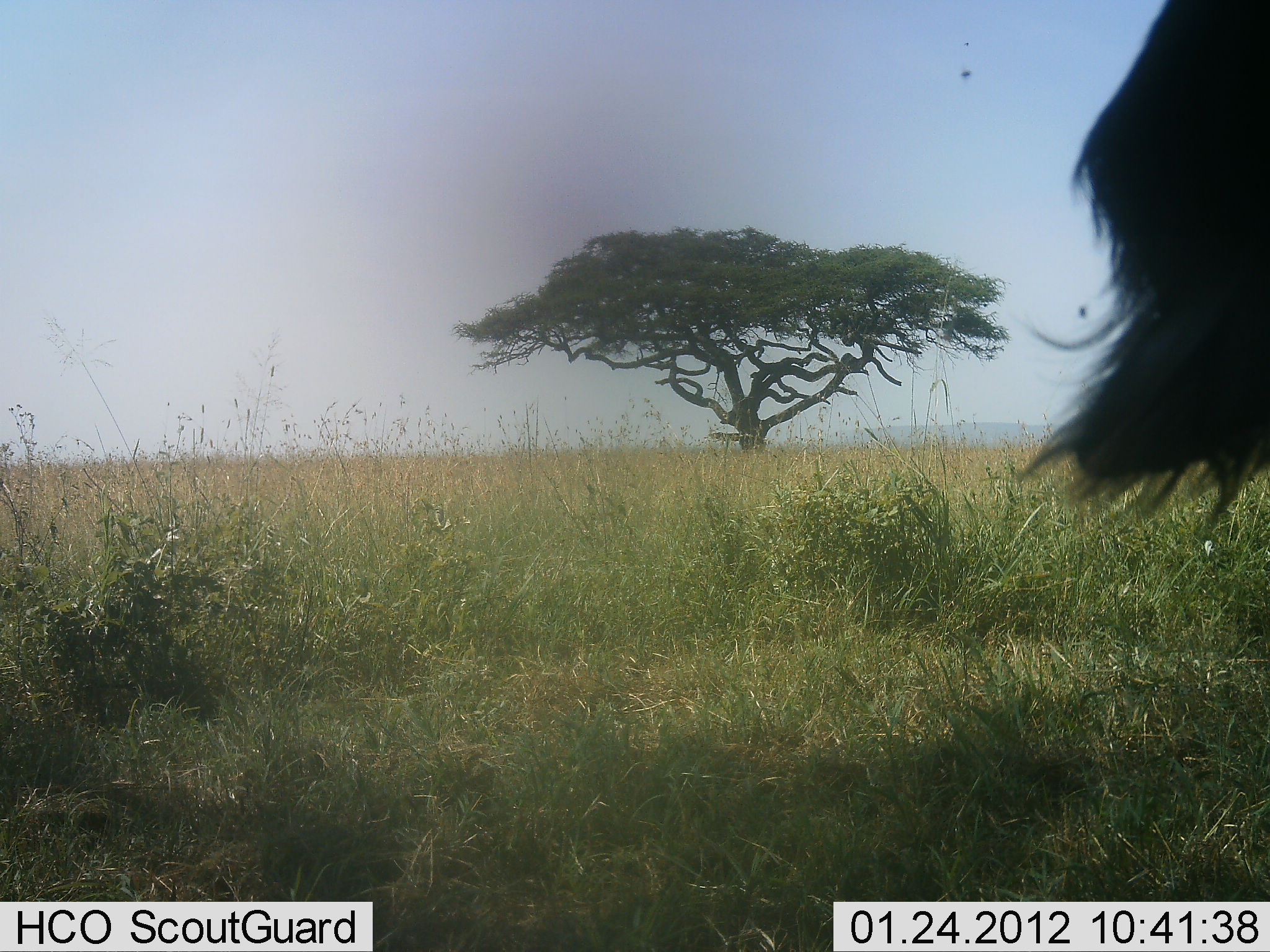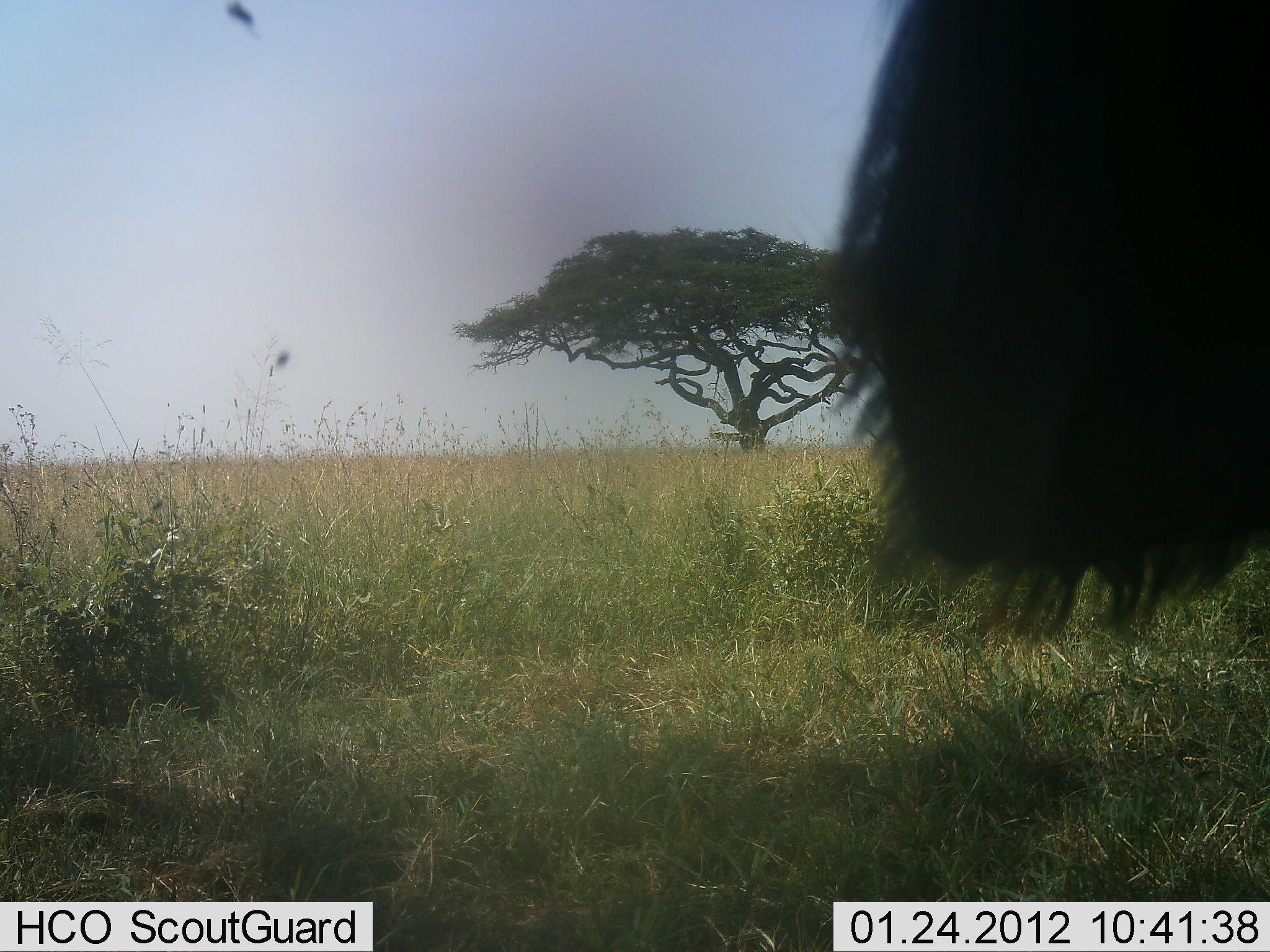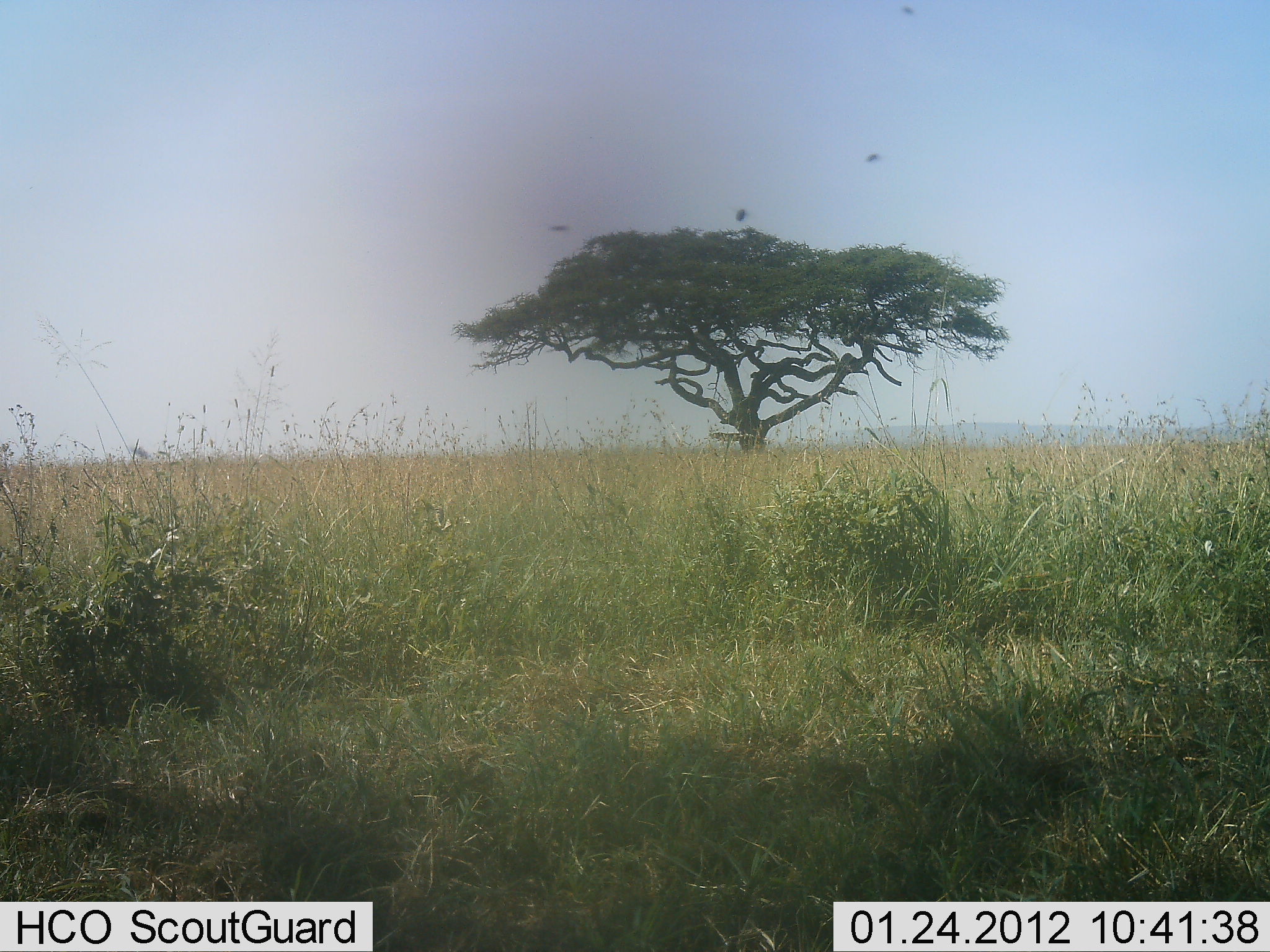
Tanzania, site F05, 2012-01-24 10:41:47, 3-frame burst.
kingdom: Animalia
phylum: Chordata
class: Mammalia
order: Artiodactyla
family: Bovidae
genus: Connochaetes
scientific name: Connochaetes taurinus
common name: blue wildebeest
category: wildebeest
Wildebeest (blue wildebeest) (Connochaetes taurinus), count 1. Behavior (volunteer vote fractions): standing 88%, resting 0%, moving 0%, interacting 0%. Young present (vote fraction): 0%. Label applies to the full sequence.